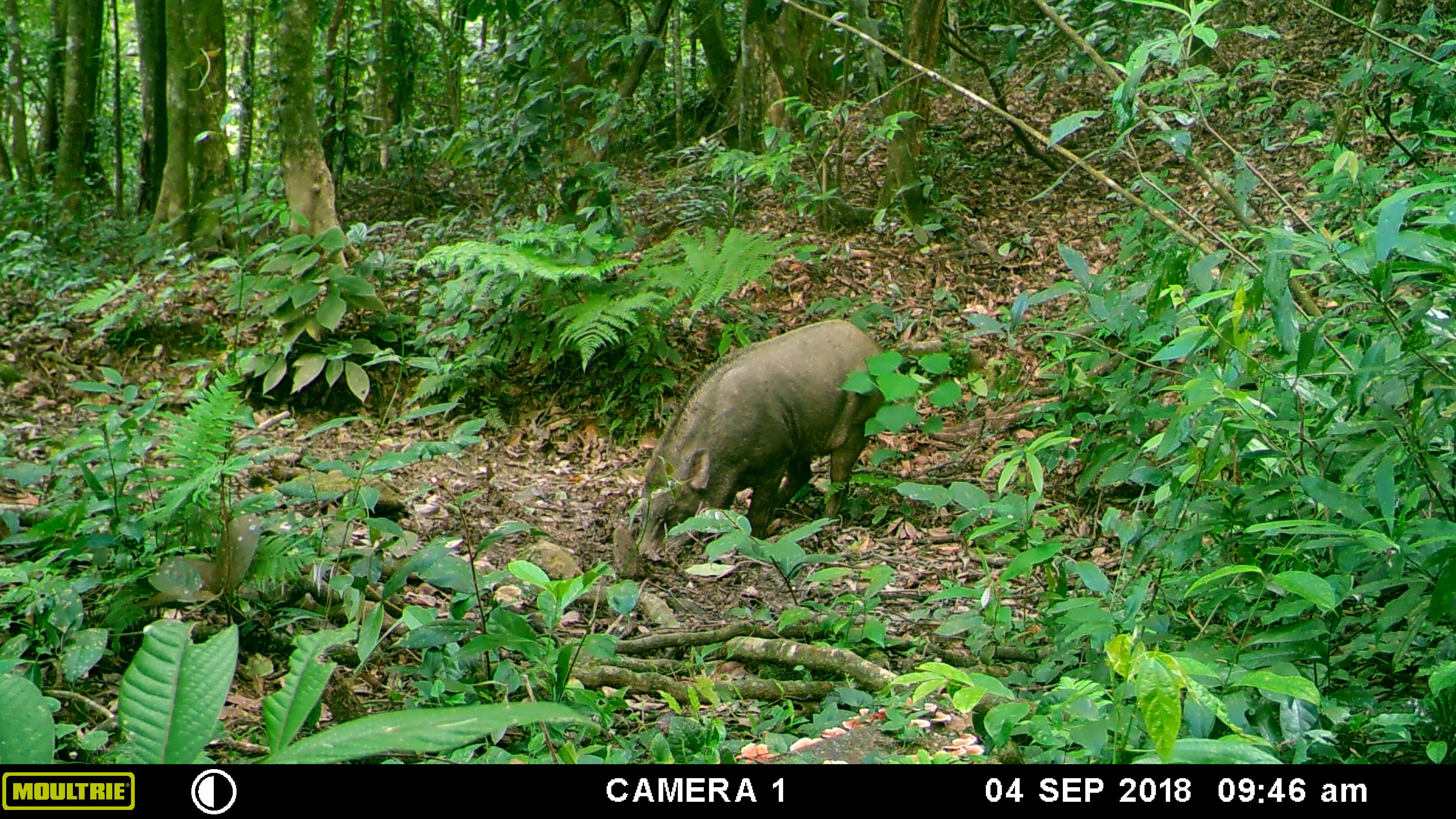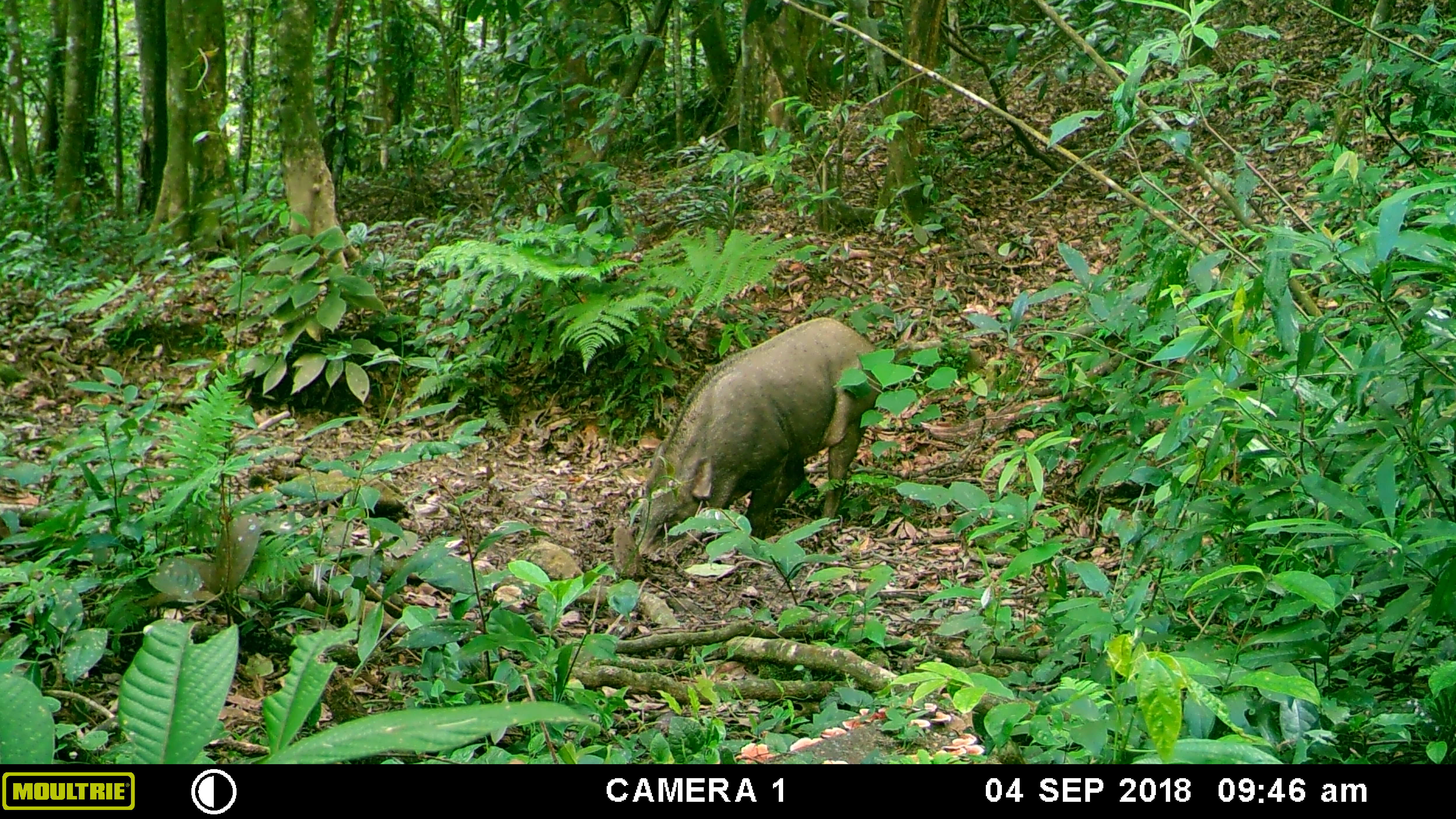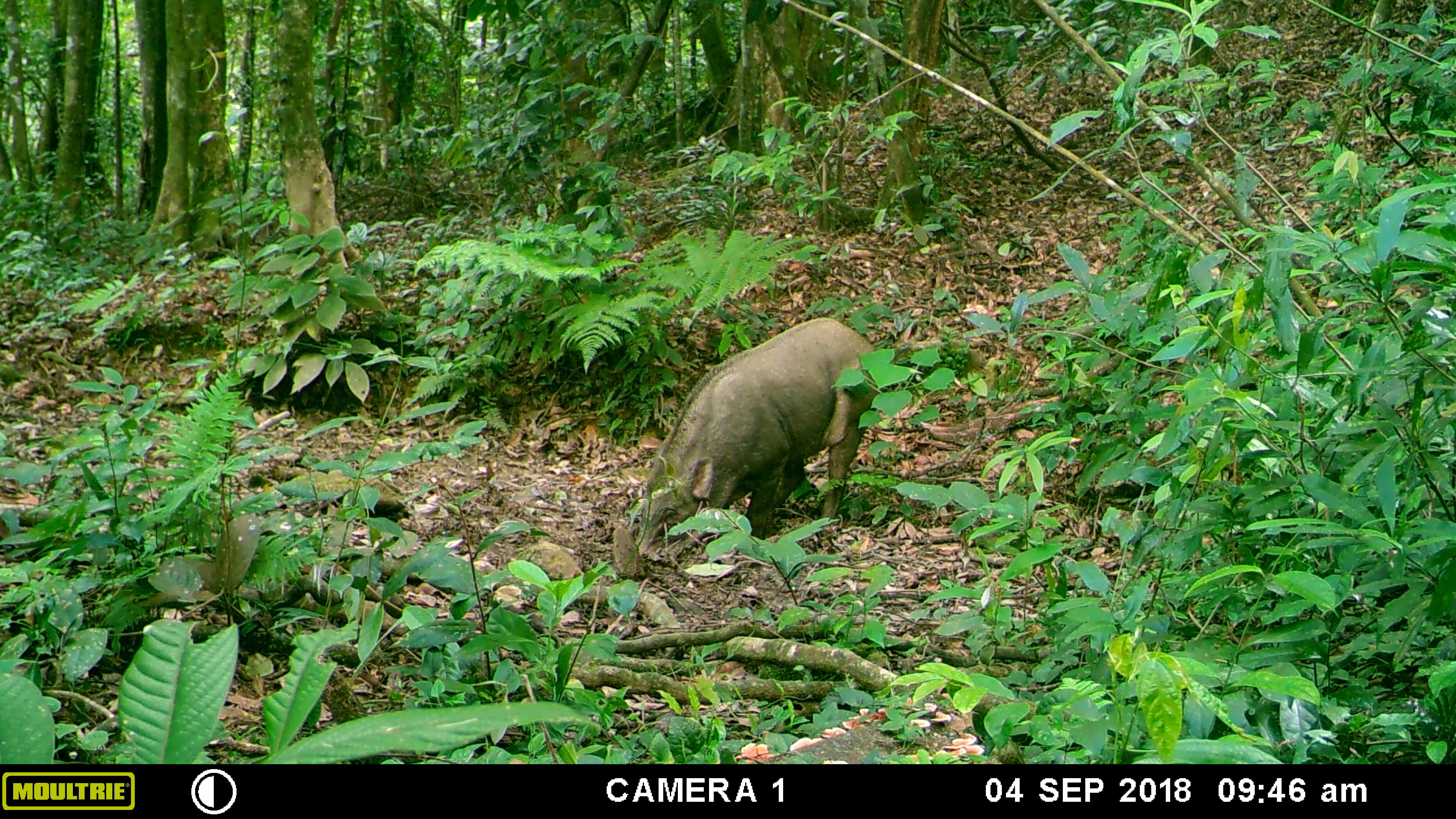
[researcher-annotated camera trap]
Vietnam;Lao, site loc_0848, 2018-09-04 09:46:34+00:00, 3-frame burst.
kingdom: Animalia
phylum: Chordata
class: Mammalia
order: Artiodactyla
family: Suidae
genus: Sus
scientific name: Sus scrofa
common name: eurasian wild pig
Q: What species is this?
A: Eurasian wild pig (Sus scrofa).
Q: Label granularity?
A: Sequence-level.